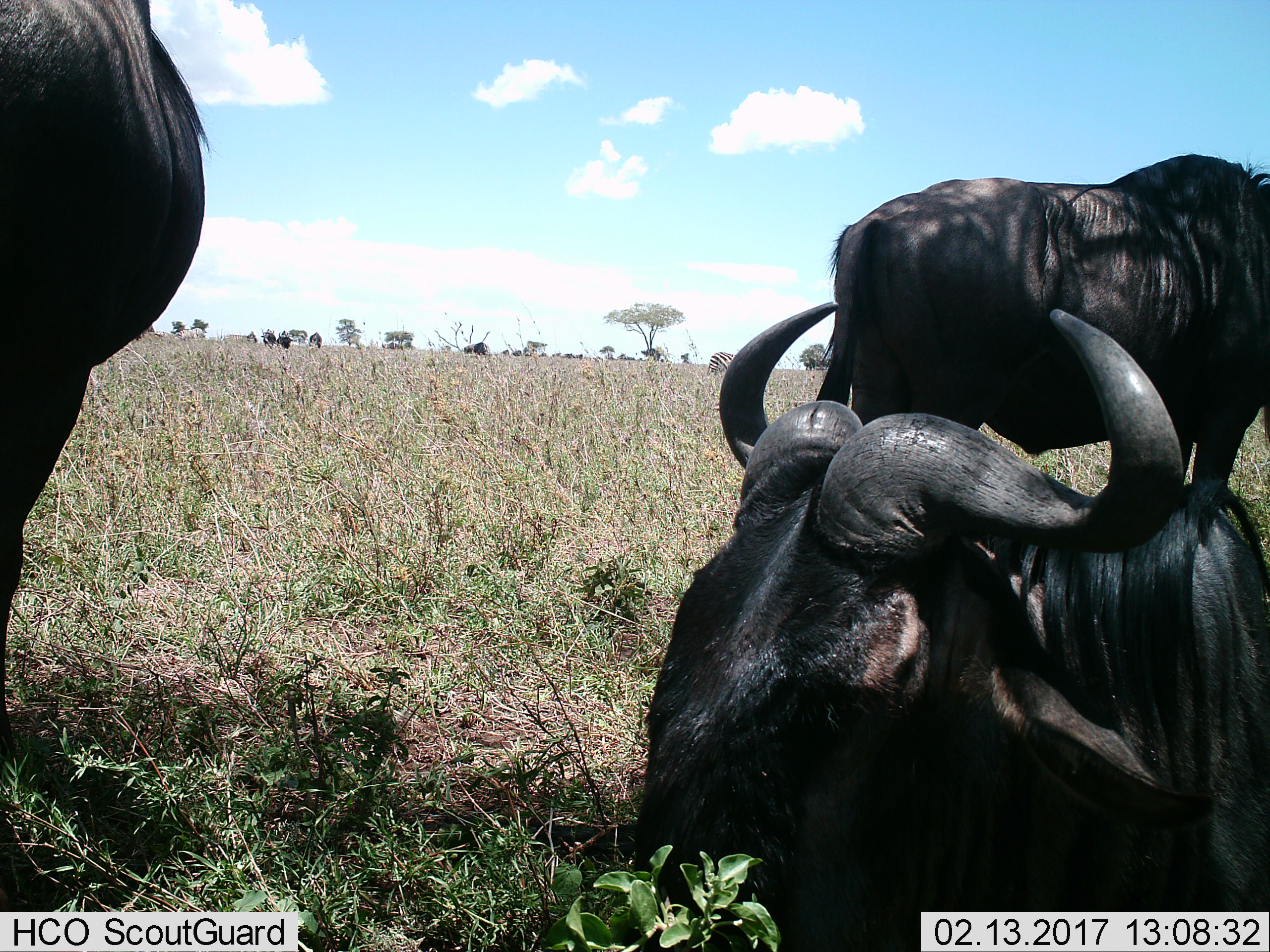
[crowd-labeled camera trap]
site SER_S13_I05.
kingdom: Animalia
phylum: Chordata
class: Mammalia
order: Artiodactyla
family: Bovidae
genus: Connochaetes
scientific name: Connochaetes taurinus taurinus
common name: blue wildebeest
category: wildebeestblue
Wildebeestblue (blue wildebeest) (Connochaetes taurinus taurinus), count 7. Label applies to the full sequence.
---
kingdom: Animalia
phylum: Chordata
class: Mammalia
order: Perissodactyla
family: Equidae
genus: Equus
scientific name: Equus quagga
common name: plains zebra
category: zebraplains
Zebraplains (plains zebra) (Equus quagga), count 3. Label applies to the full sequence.